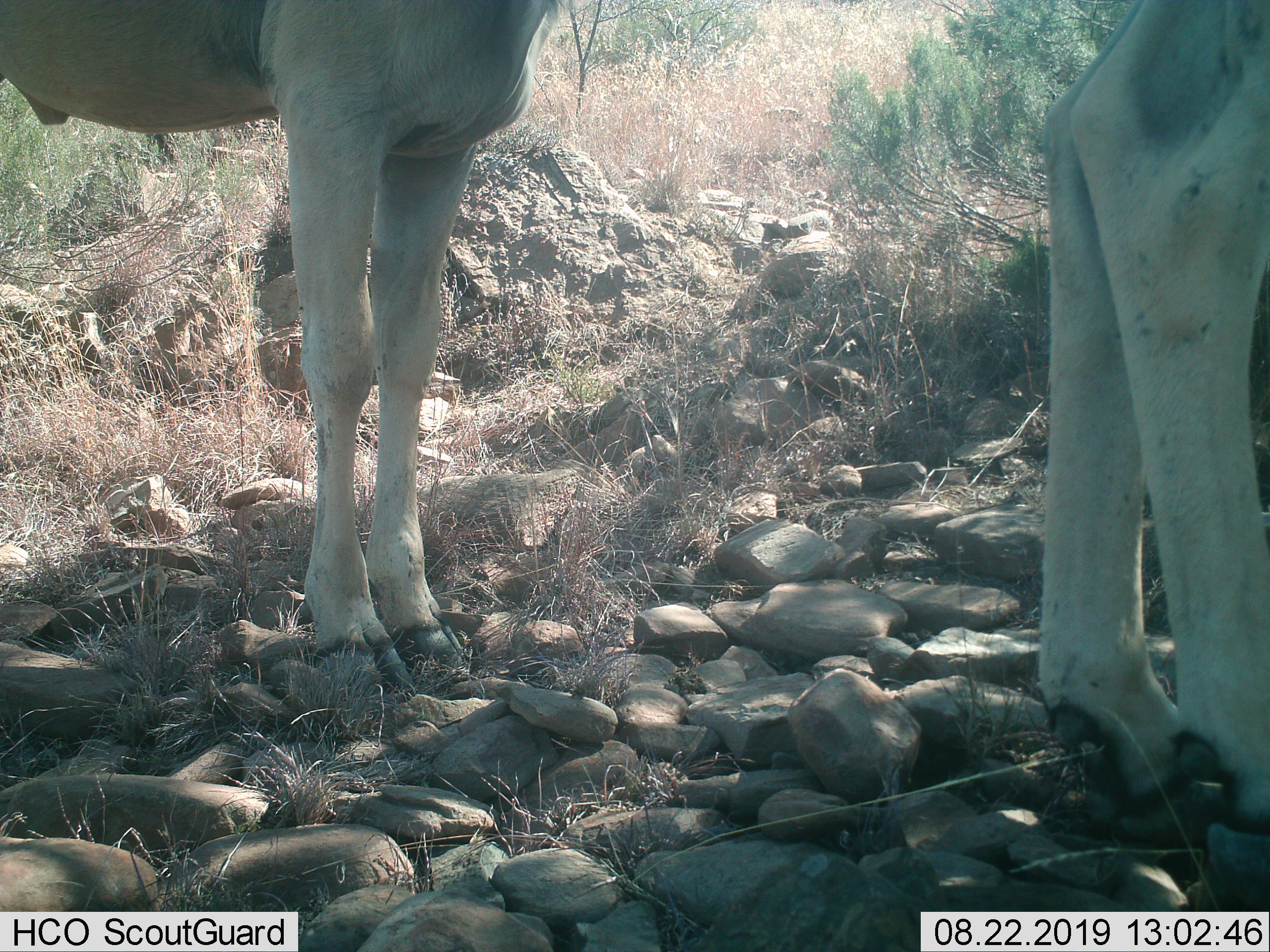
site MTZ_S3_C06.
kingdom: Animalia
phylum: Chordata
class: Mammalia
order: Artiodactyla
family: Bovidae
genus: Tragelaphus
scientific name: Tragelaphus oryx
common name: eland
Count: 2.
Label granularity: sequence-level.